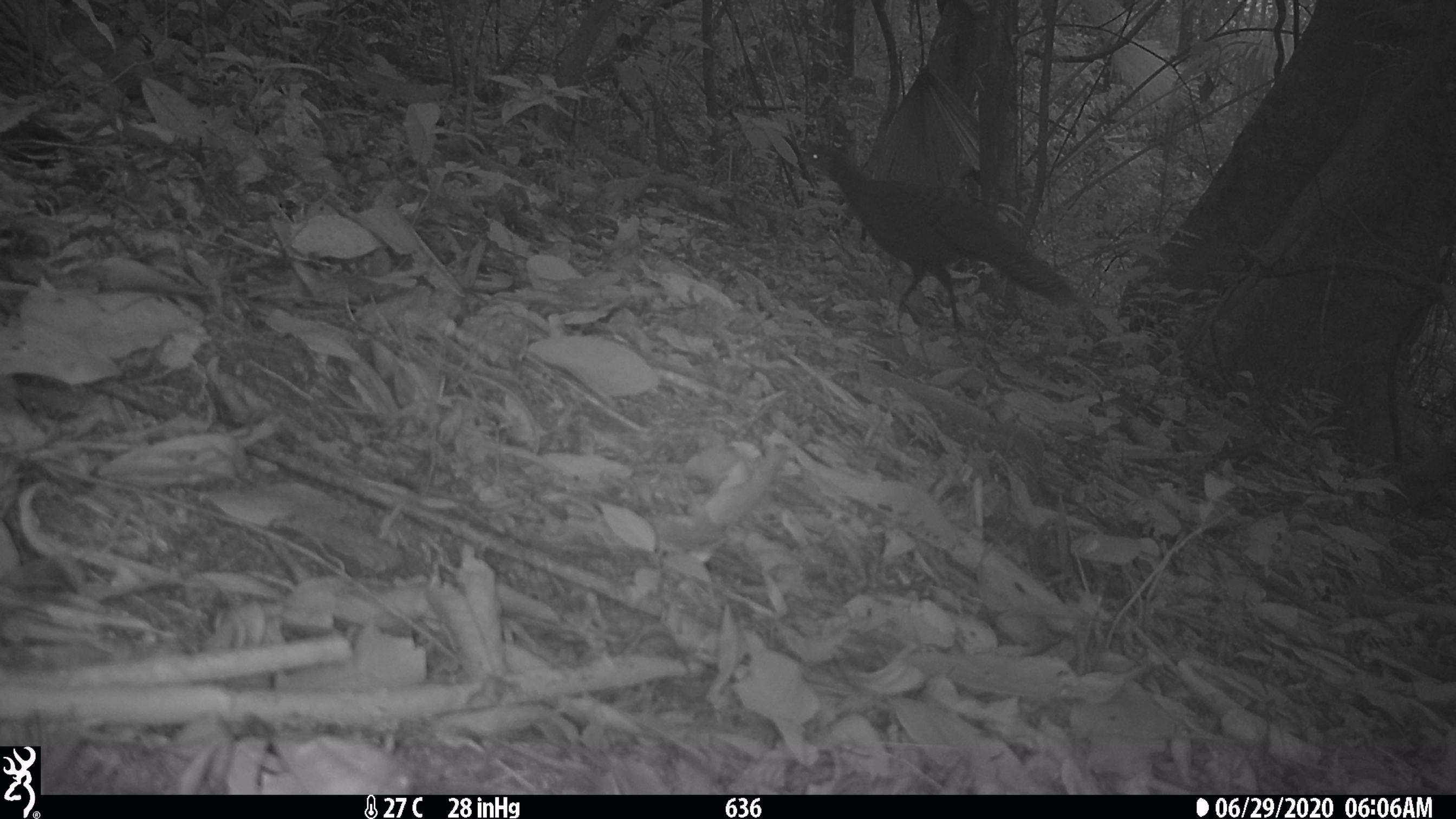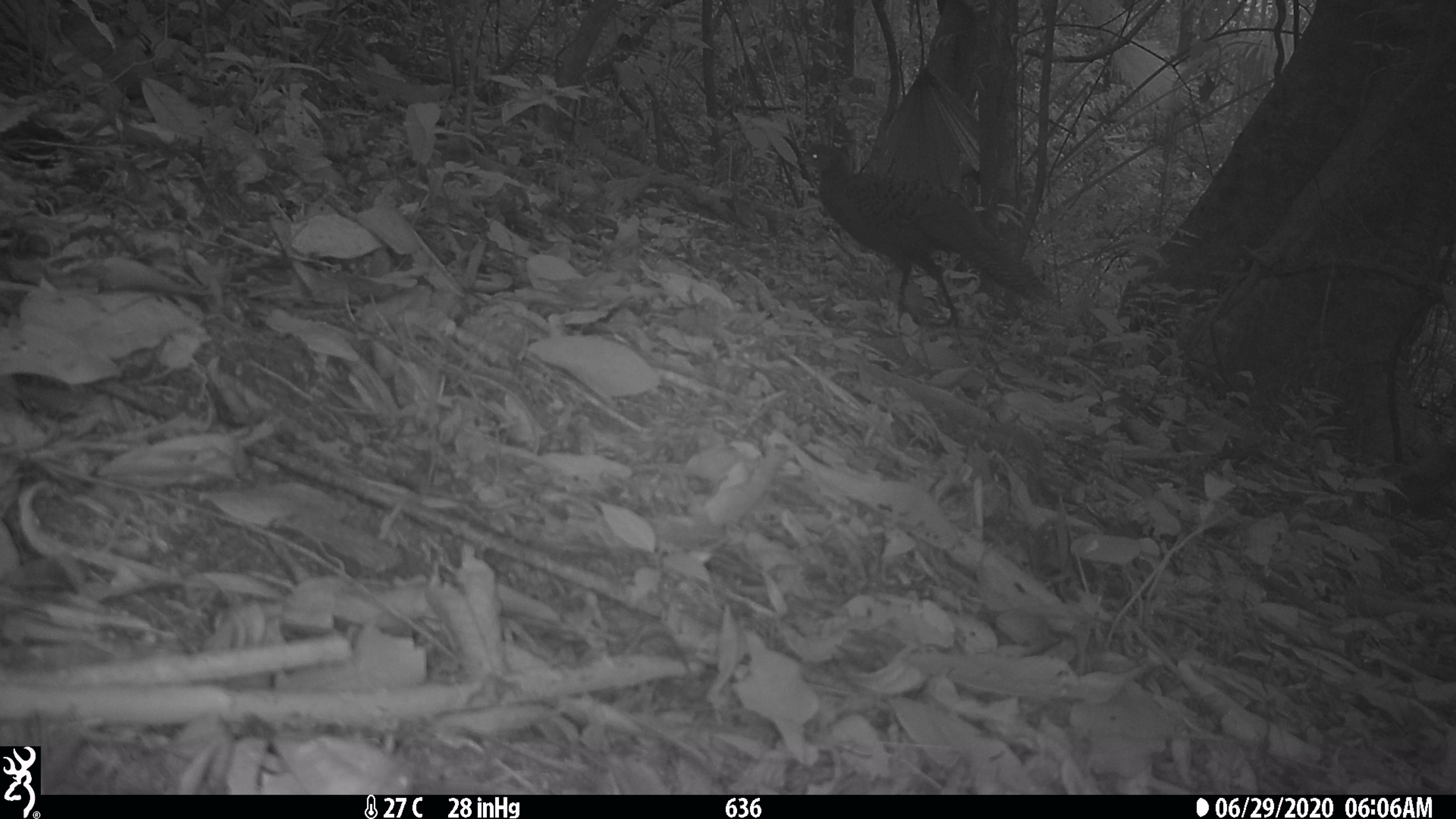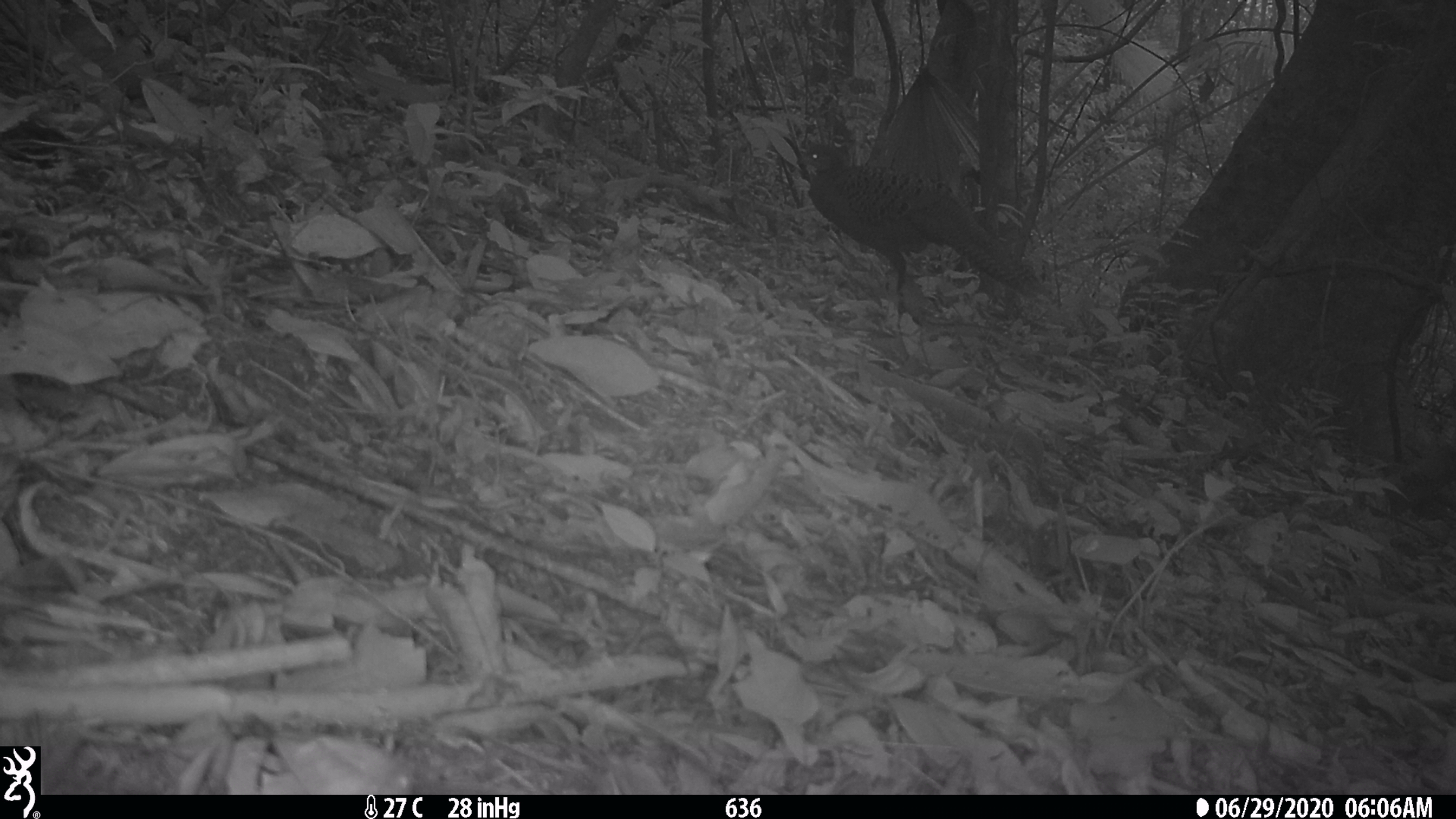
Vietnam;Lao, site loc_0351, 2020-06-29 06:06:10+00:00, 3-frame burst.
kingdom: Animalia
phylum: Chordata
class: Aves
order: Galliformes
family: Phasianidae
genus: Polyplectron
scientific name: Polyplectron bicalcaratum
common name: gray peacock-pheasant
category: grey peacock pheasant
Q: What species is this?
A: Grey peacock pheasant (gray peacock-pheasant) (Polyplectron bicalcaratum).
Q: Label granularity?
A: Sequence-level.